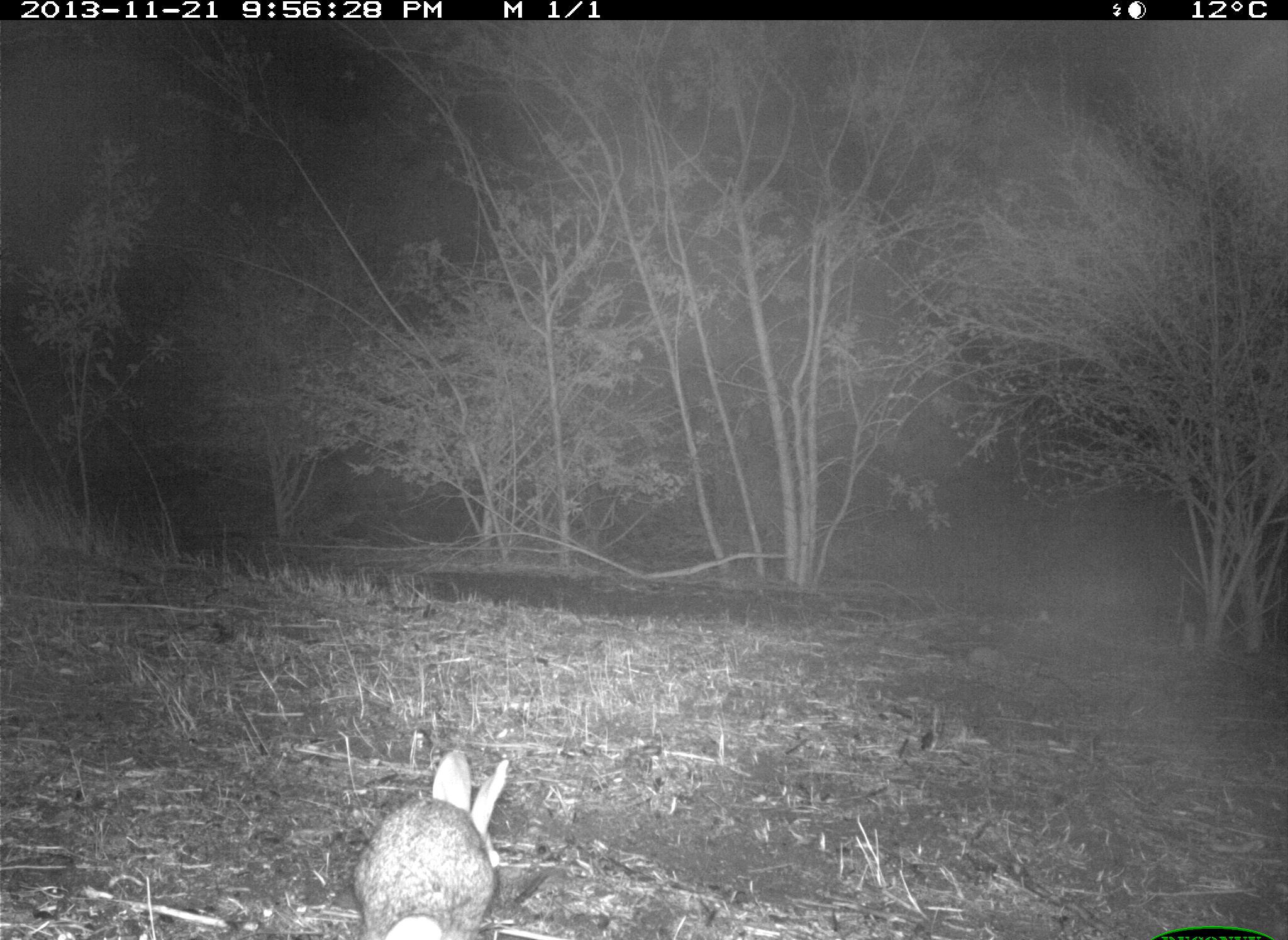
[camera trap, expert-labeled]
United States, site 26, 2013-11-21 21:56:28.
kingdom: Animalia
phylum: Chordata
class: Mammalia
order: Lagomorpha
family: Leporidae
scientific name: Leporidae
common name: rabbits and hares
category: rabbit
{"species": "rabbit (rabbits and hares) (Leporidae)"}